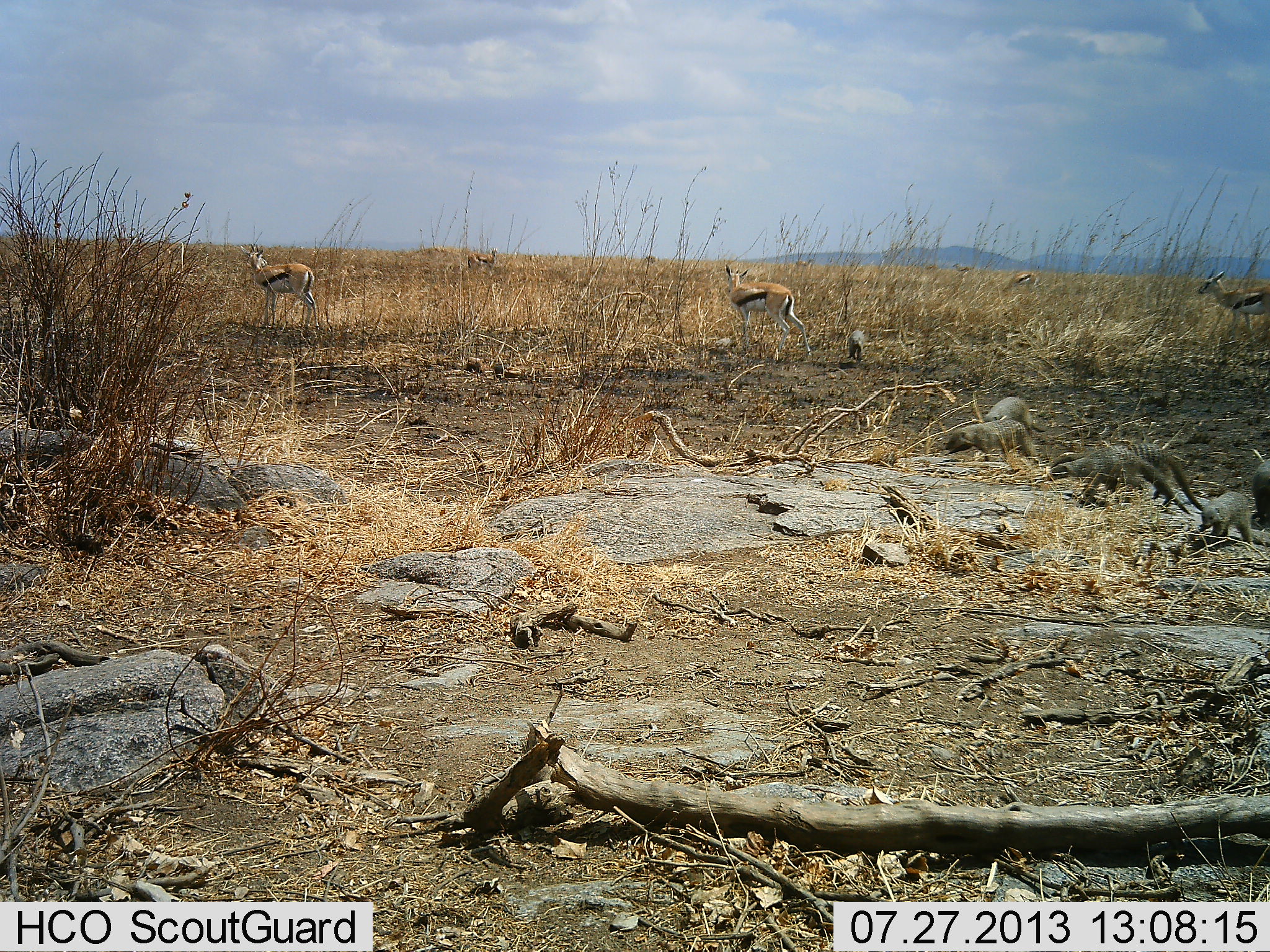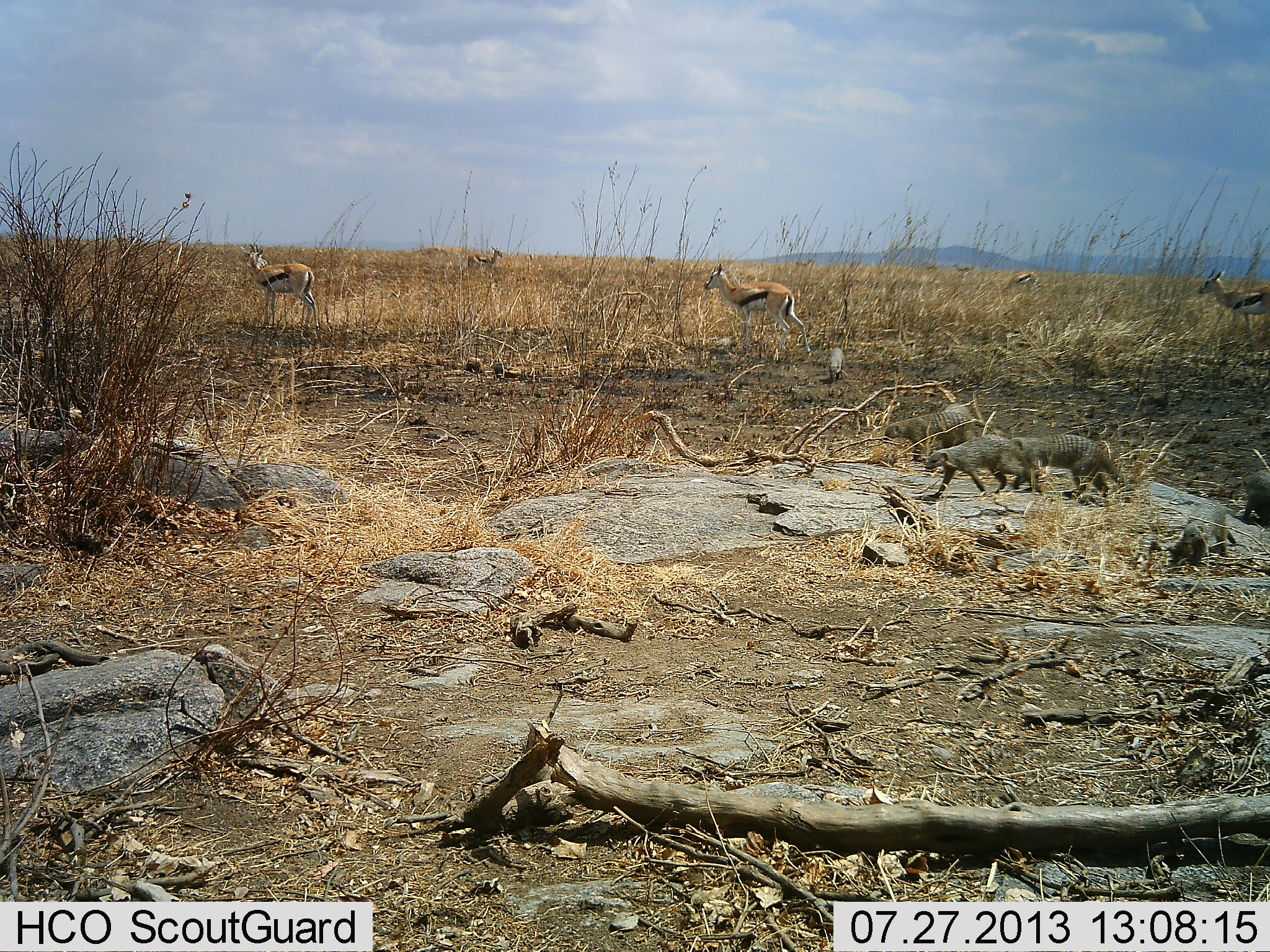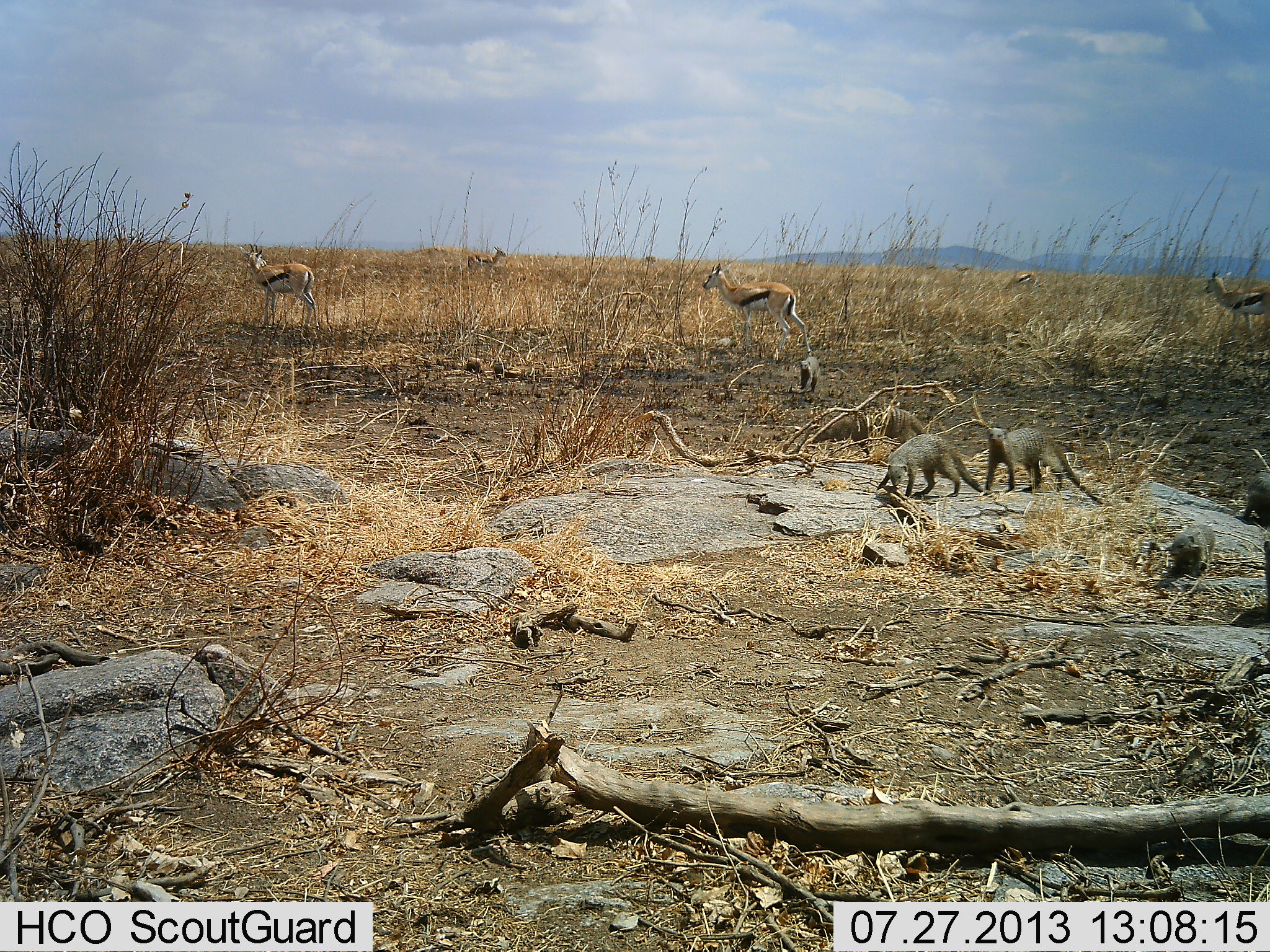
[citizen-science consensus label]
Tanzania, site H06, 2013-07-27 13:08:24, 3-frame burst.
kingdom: Animalia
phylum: Chordata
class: Mammalia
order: Artiodactyla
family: Bovidae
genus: Eudorcas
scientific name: Eudorcas thomsonii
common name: thomson's gazelle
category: gazellethomsons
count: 5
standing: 86%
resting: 0%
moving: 21%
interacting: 0%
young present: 7%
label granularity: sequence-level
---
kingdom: Animalia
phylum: Chordata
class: Mammalia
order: Carnivora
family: Herpestidae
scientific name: Herpestidae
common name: mongoose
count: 6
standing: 7%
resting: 0%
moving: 100%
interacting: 0%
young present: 14%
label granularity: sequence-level